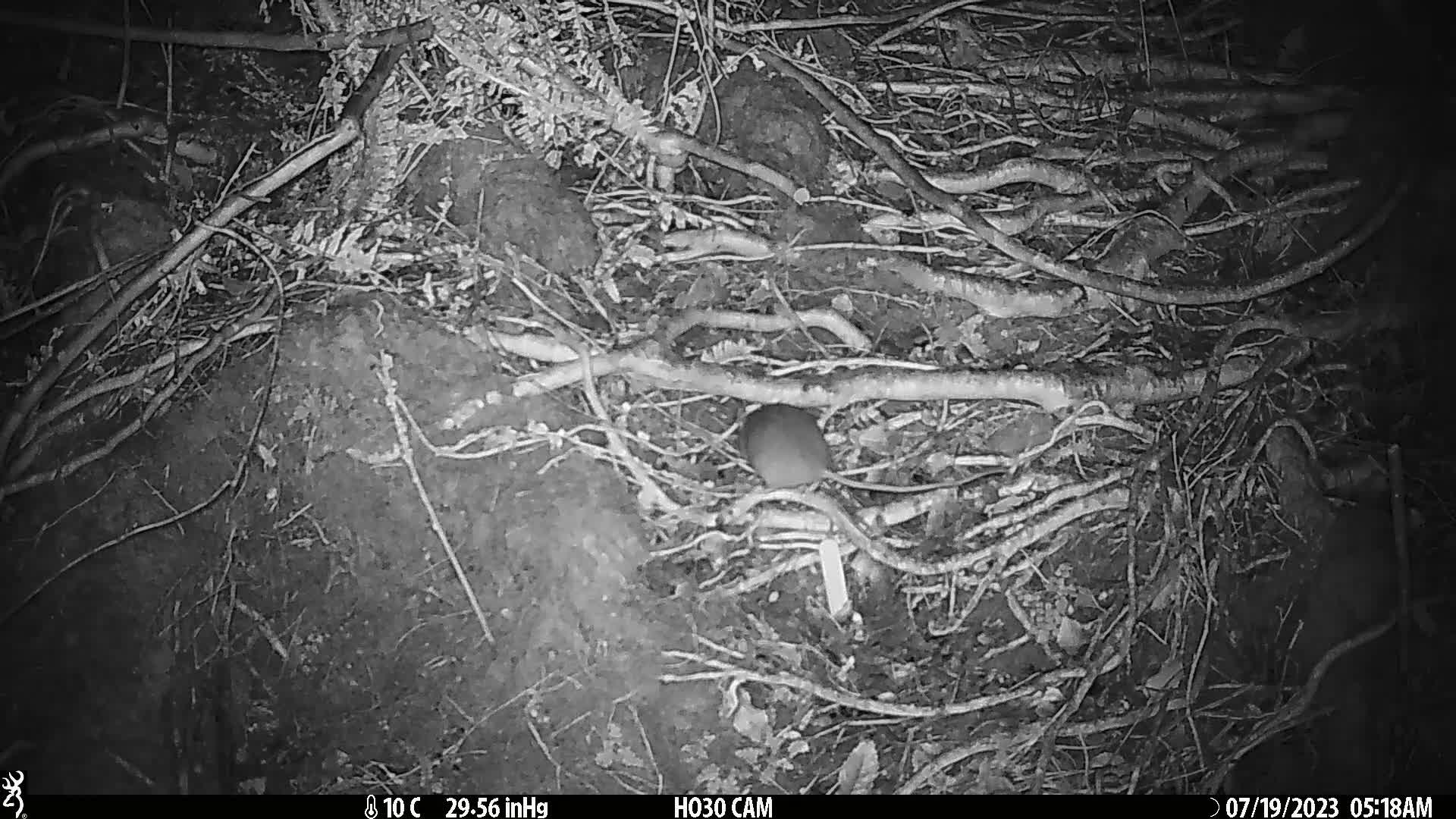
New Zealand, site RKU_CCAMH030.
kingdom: Animalia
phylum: Chordata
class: Mammalia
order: Rodentia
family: Muridae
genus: Rattus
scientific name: Rattus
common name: rat